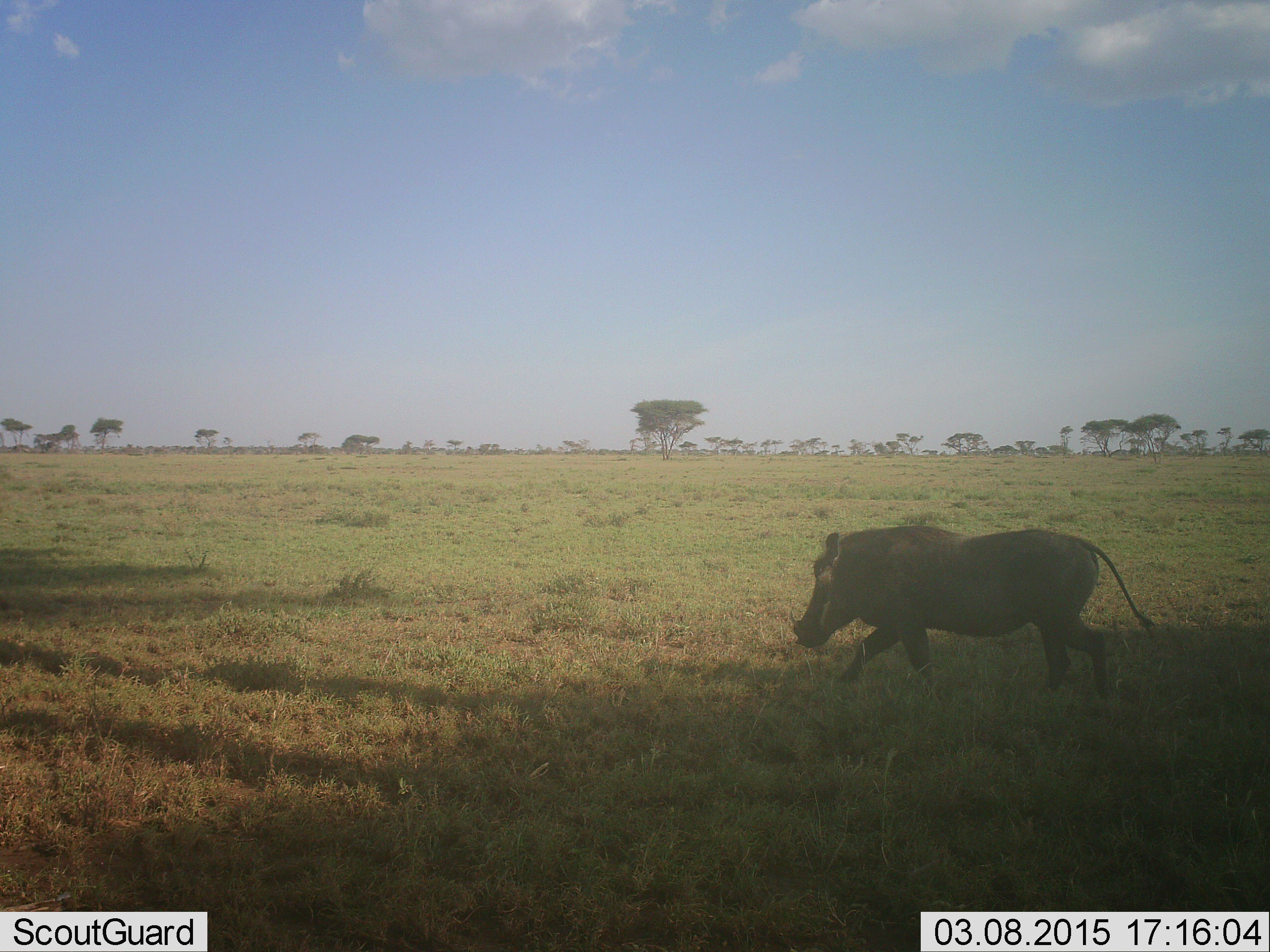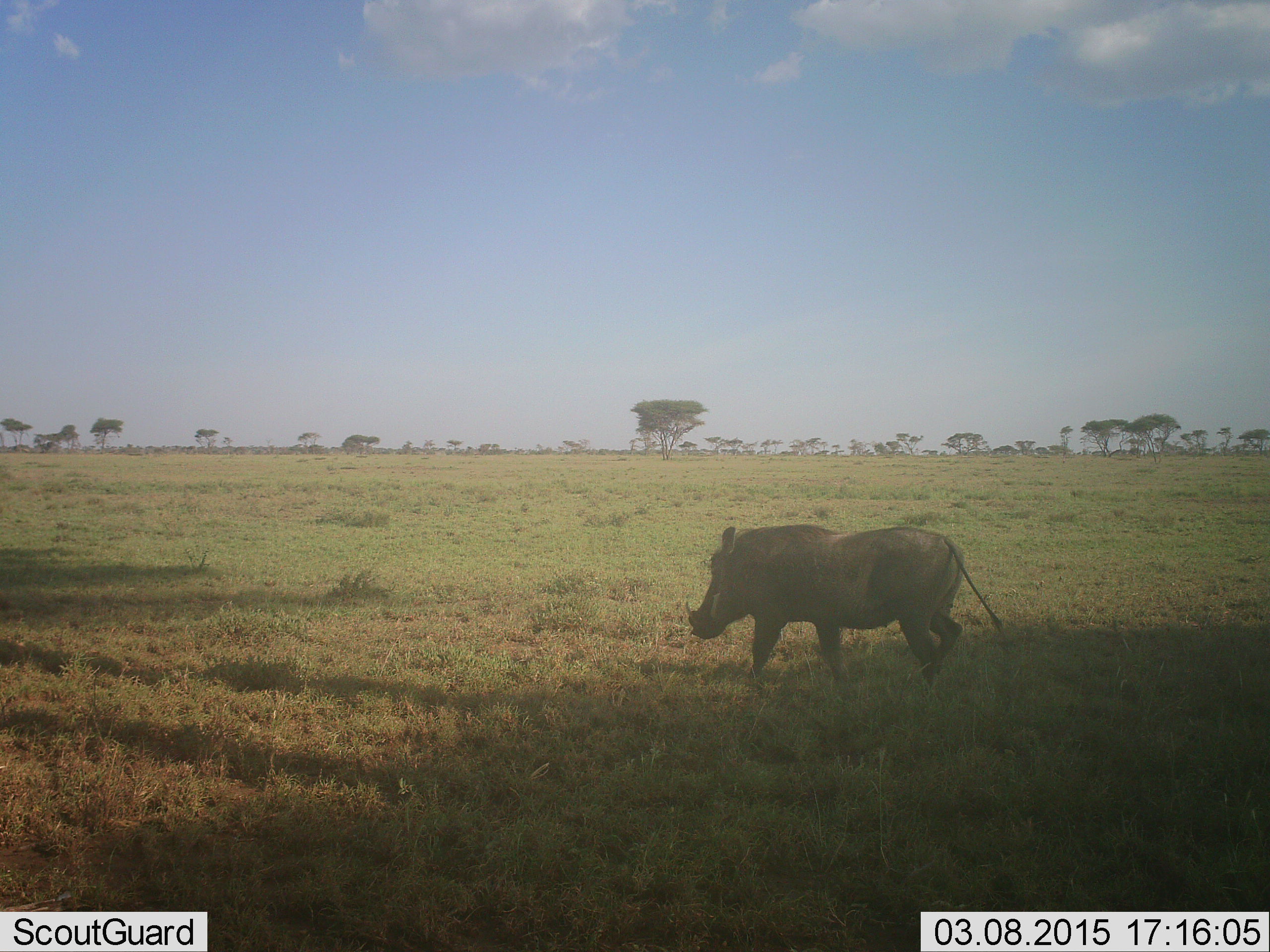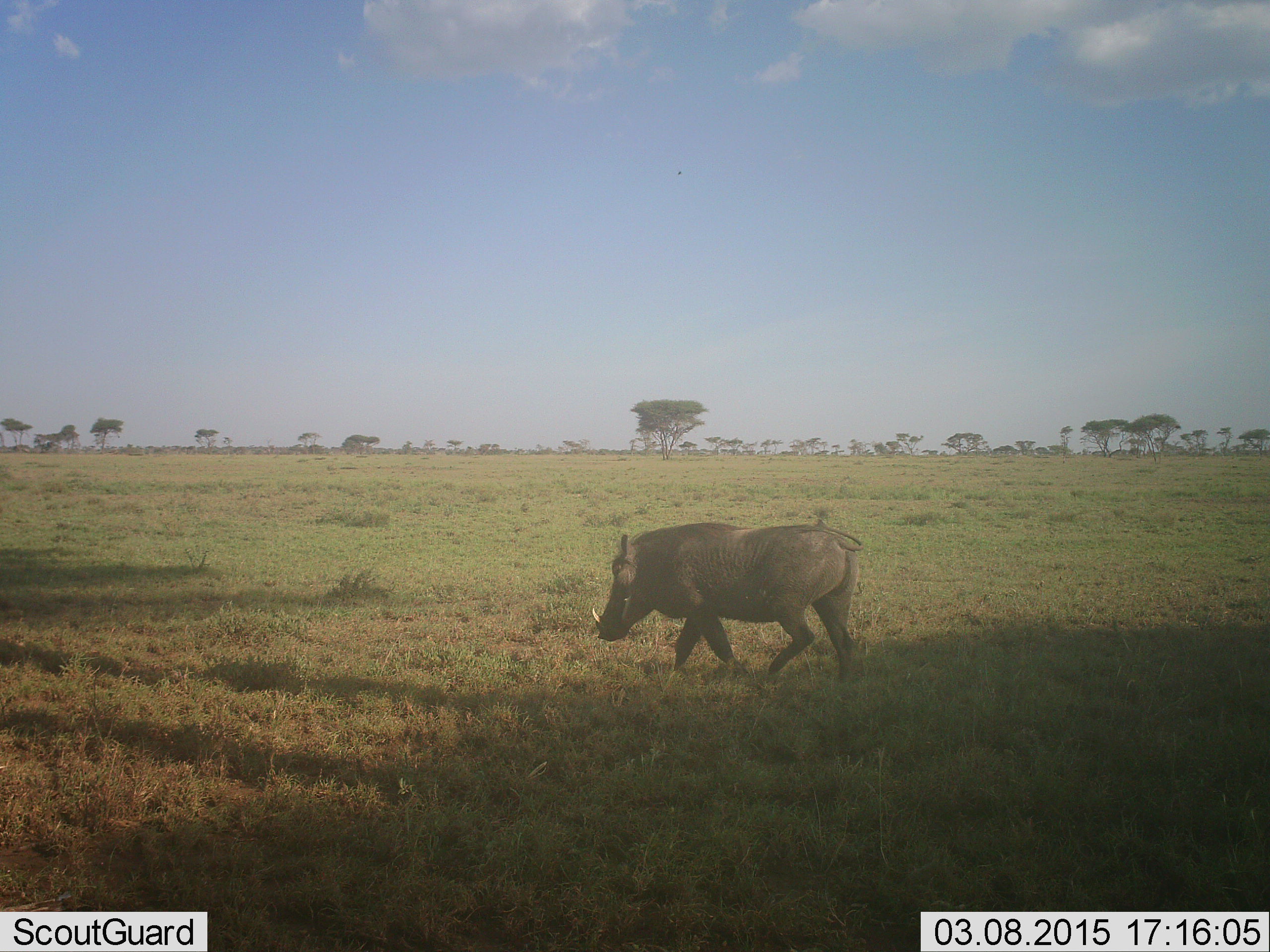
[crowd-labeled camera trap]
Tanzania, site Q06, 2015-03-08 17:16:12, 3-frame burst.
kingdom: Animalia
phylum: Chordata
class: Mammalia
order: Artiodactyla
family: Suidae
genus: Phacochoerus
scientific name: Phacochoerus africanus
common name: warthog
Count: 1.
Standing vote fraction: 0%.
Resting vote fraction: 0%.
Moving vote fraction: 100%.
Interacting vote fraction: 0%.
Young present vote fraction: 0%.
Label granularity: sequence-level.